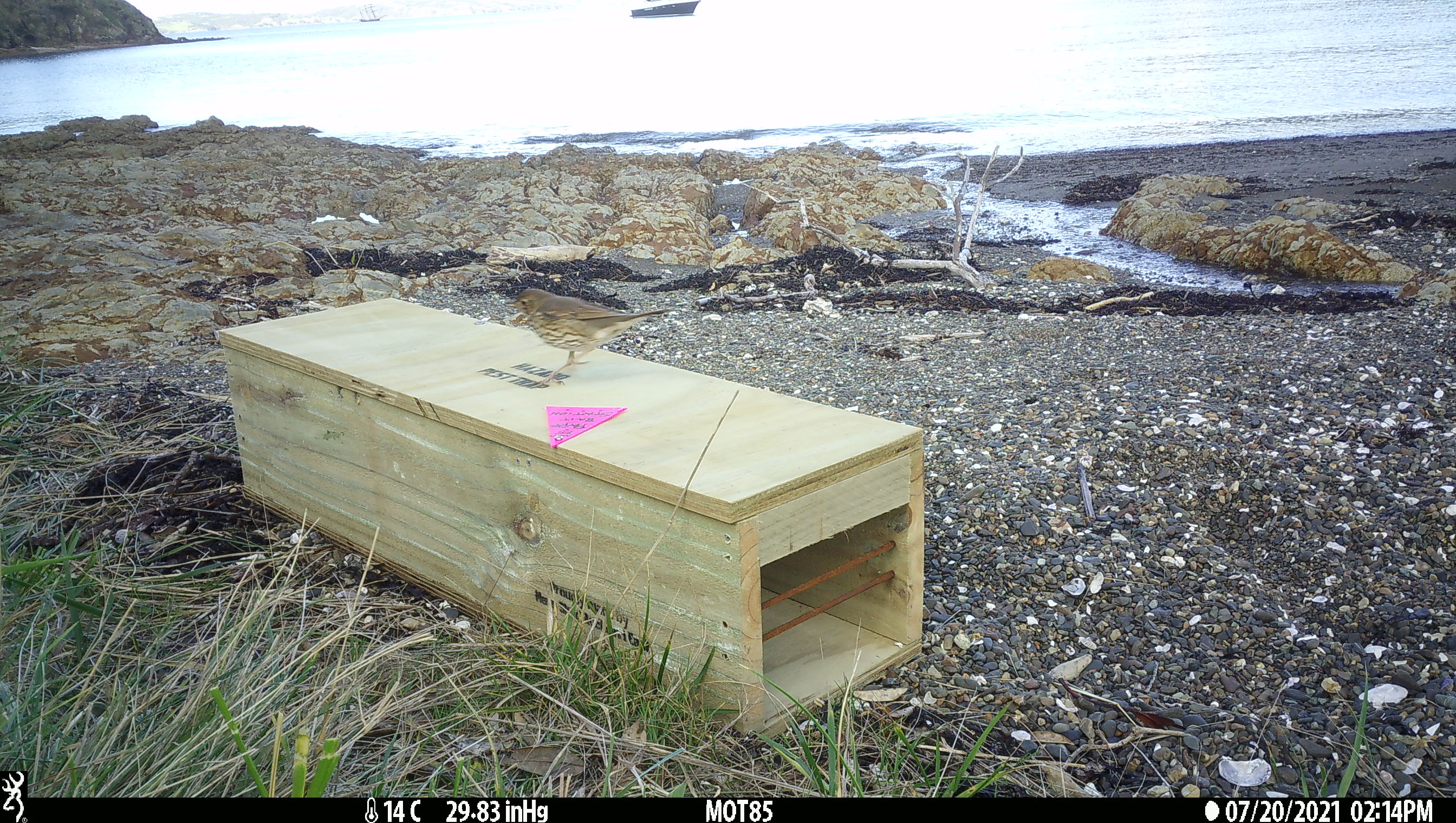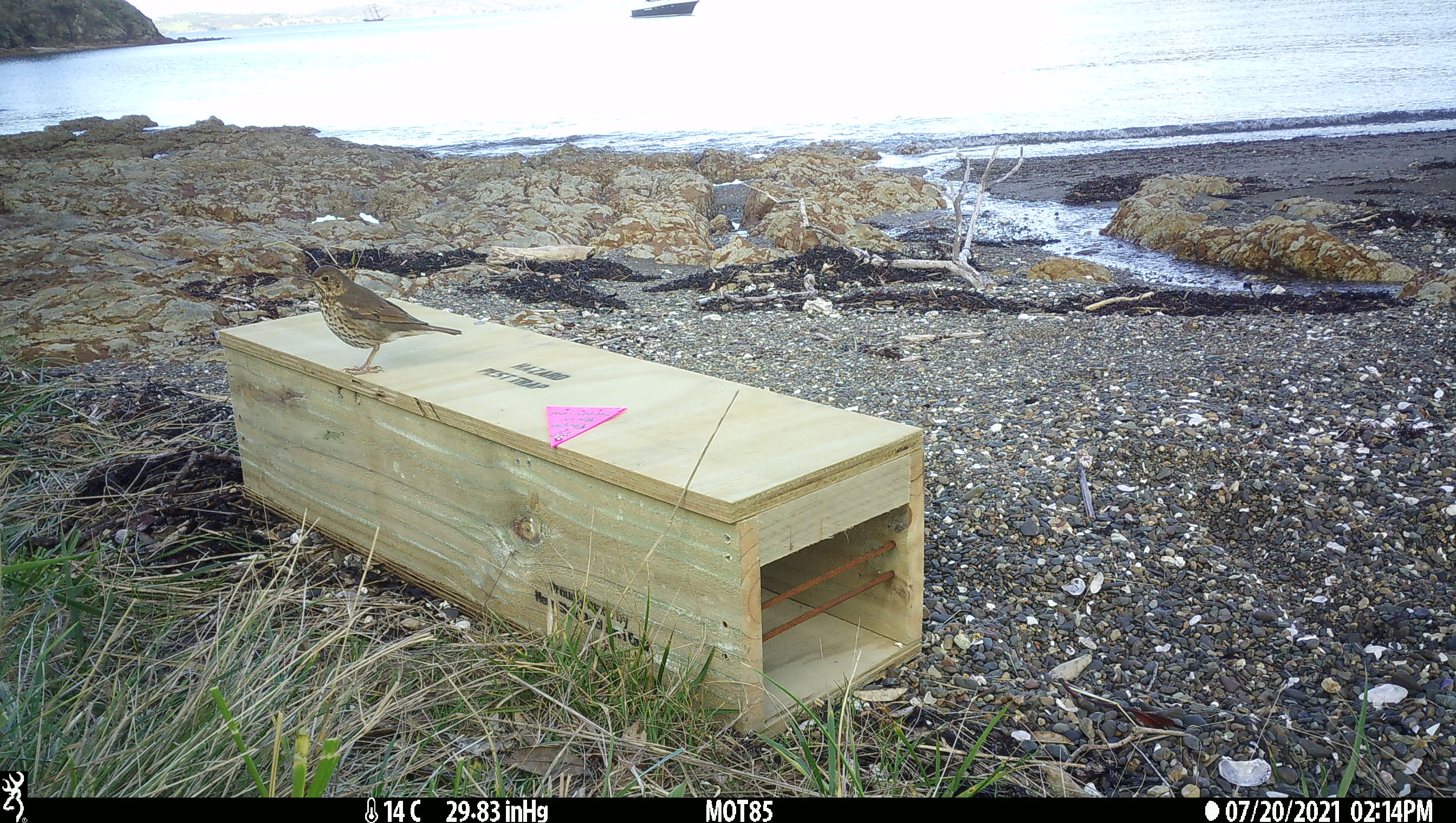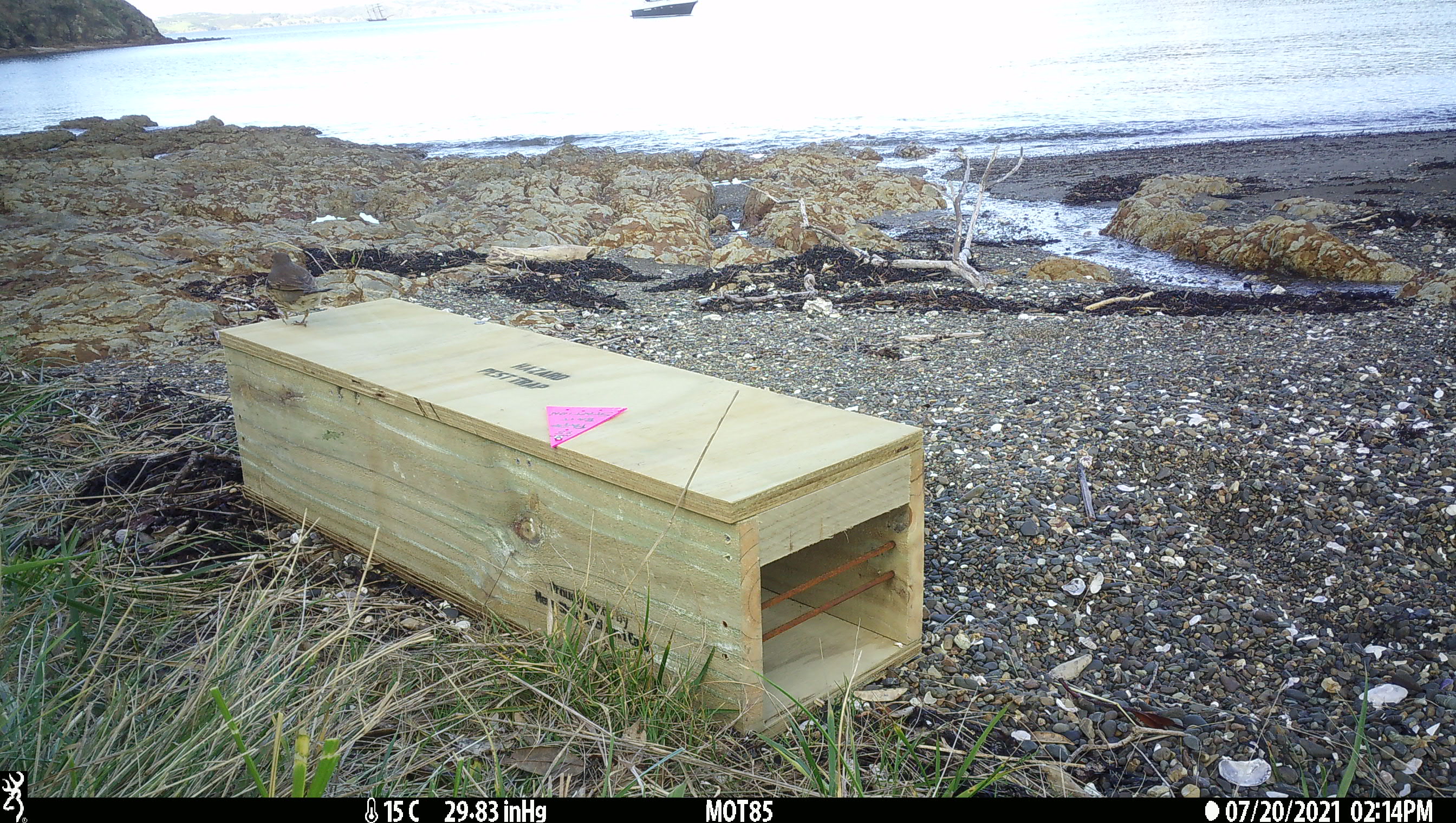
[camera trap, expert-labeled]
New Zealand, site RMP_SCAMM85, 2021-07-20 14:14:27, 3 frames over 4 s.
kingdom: Animalia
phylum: Chordata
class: Aves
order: Passeriformes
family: Turdidae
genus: Turdus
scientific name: Turdus philomelos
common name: song thrush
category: thrush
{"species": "thrush (song thrush) (Turdus philomelos)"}